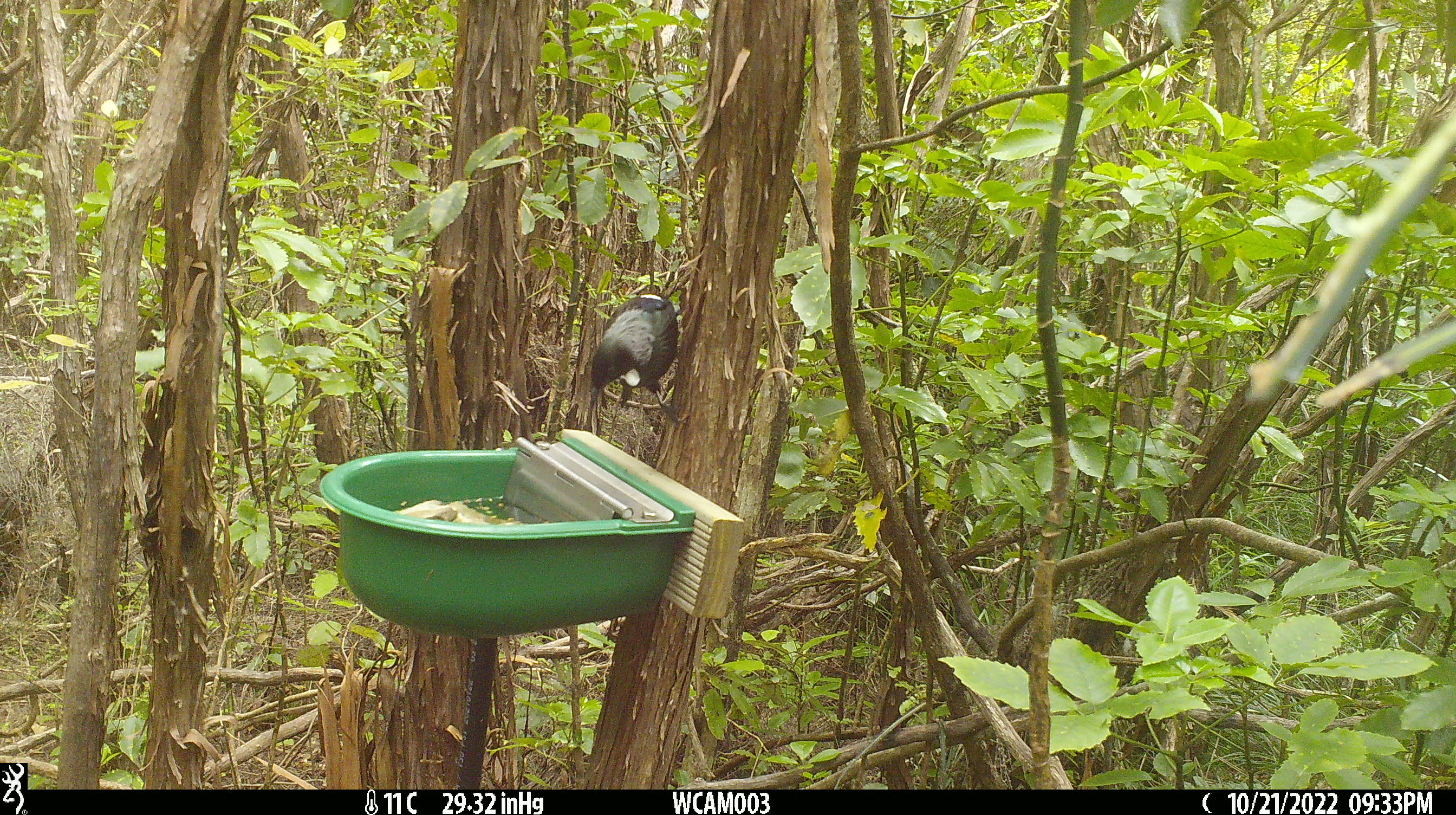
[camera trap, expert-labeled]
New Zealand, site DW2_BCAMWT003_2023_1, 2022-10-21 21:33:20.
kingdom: Animalia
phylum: Chordata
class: Aves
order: Passeriformes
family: Meliphagidae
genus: Prosthemadera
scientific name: Prosthemadera novaeseelandiae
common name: tui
Tui (Prosthemadera novaeseelandiae).